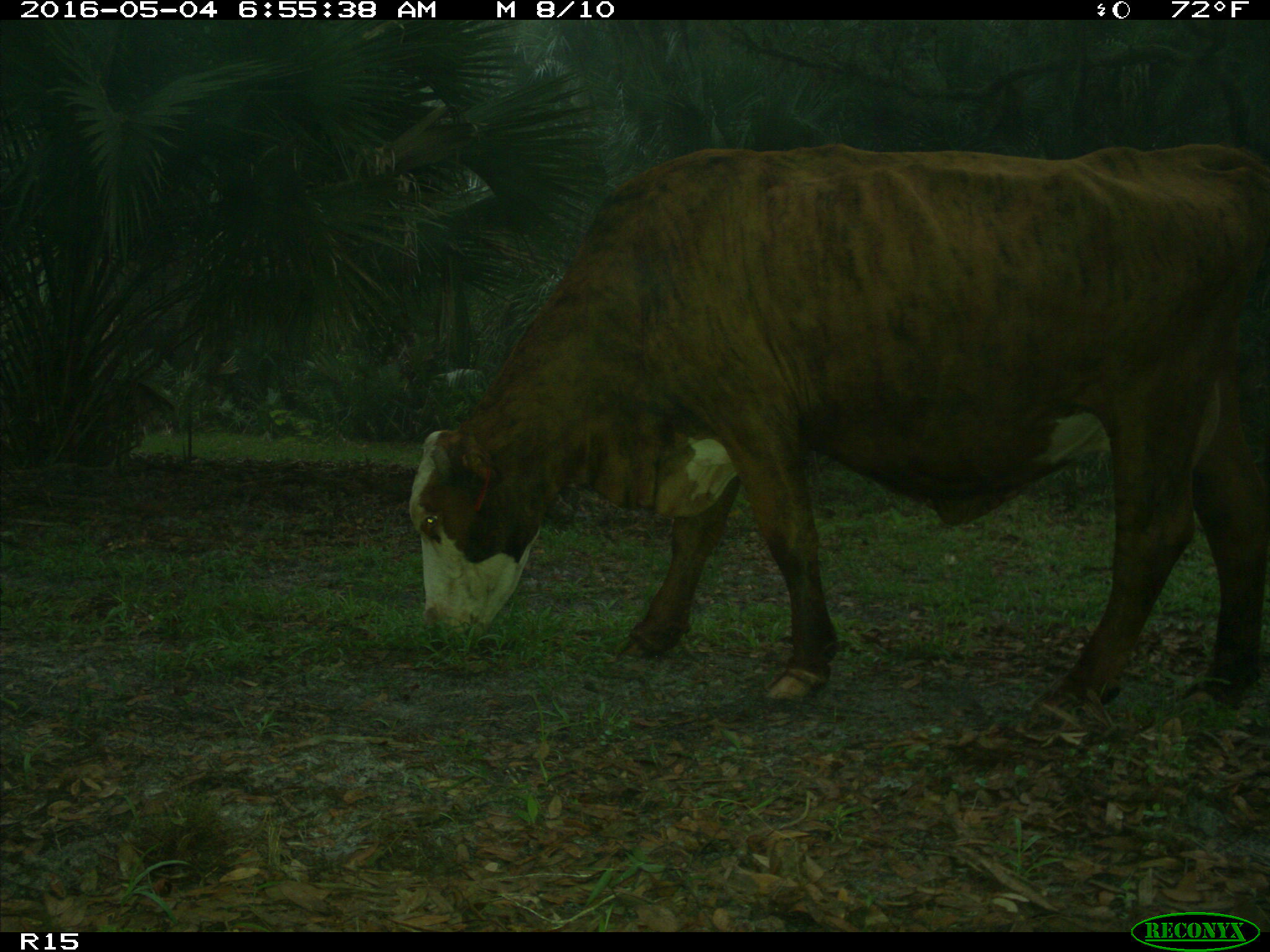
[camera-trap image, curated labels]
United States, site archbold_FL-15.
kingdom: Animalia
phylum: Chordata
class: Mammalia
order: Artiodactyla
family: Bovidae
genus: Bos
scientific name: Bos taurus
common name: domestic cow